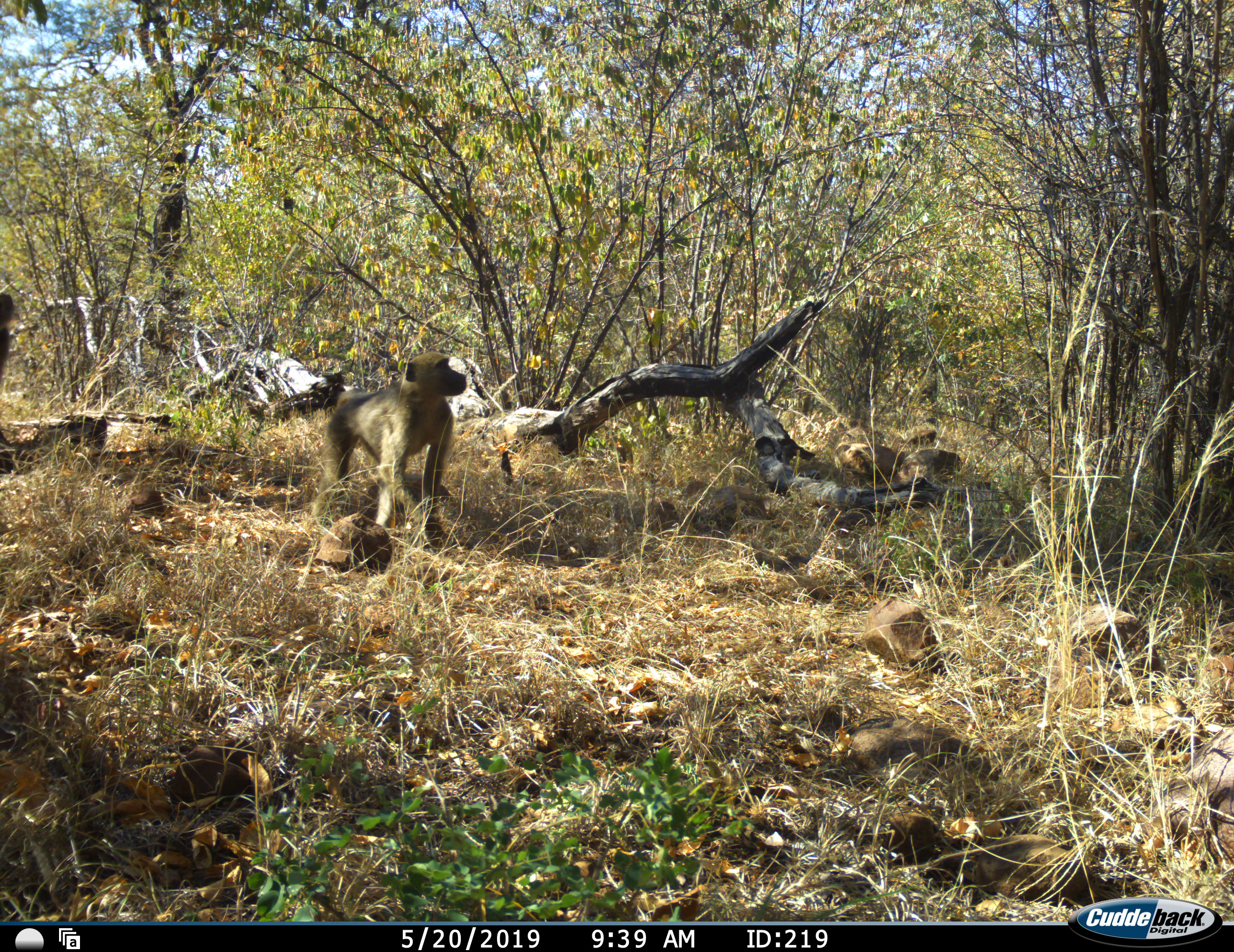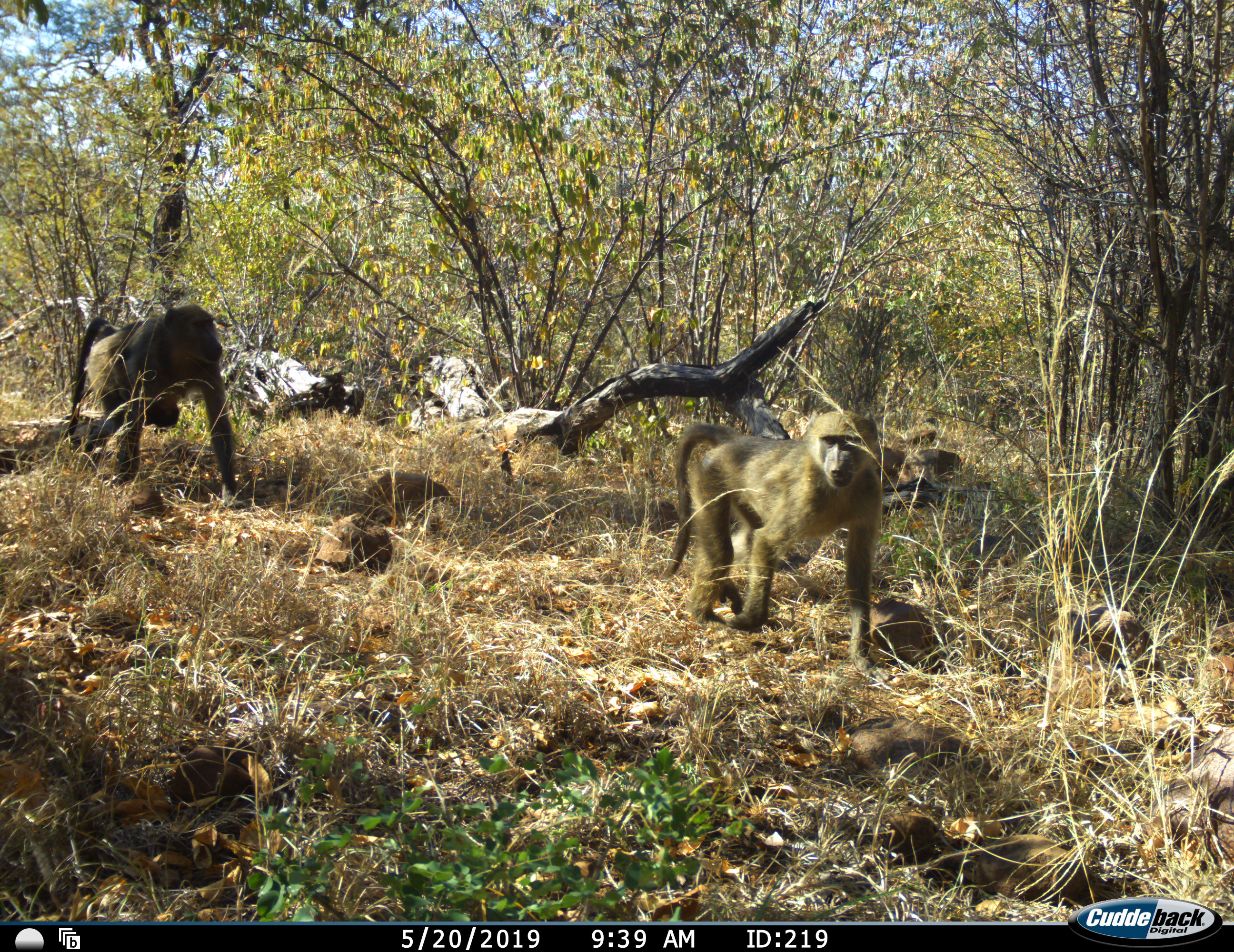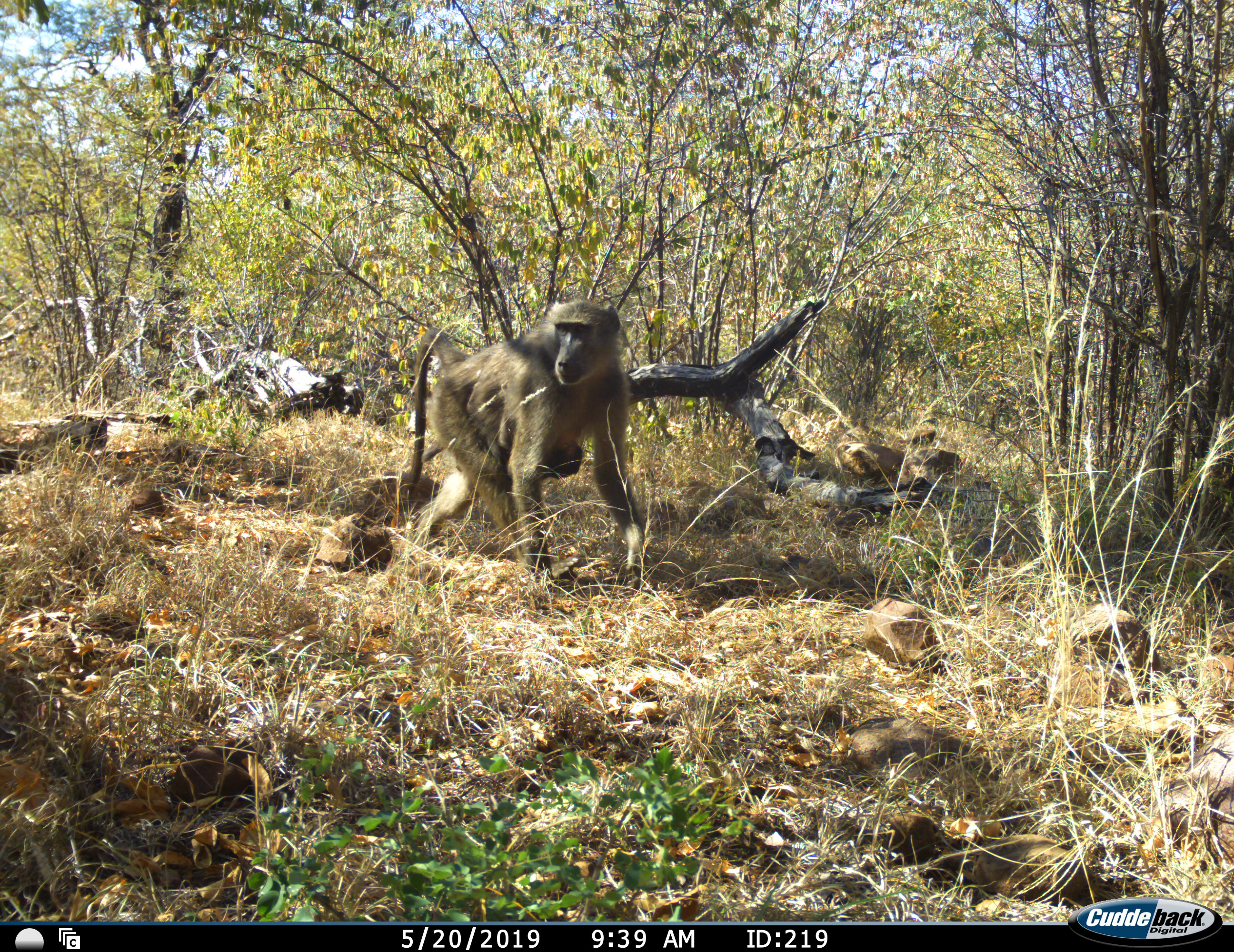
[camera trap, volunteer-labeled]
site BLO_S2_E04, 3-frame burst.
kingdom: Animalia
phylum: Chordata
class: Mammalia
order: Primates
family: Cercopithecidae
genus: Papio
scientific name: Papio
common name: baboon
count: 3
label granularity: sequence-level